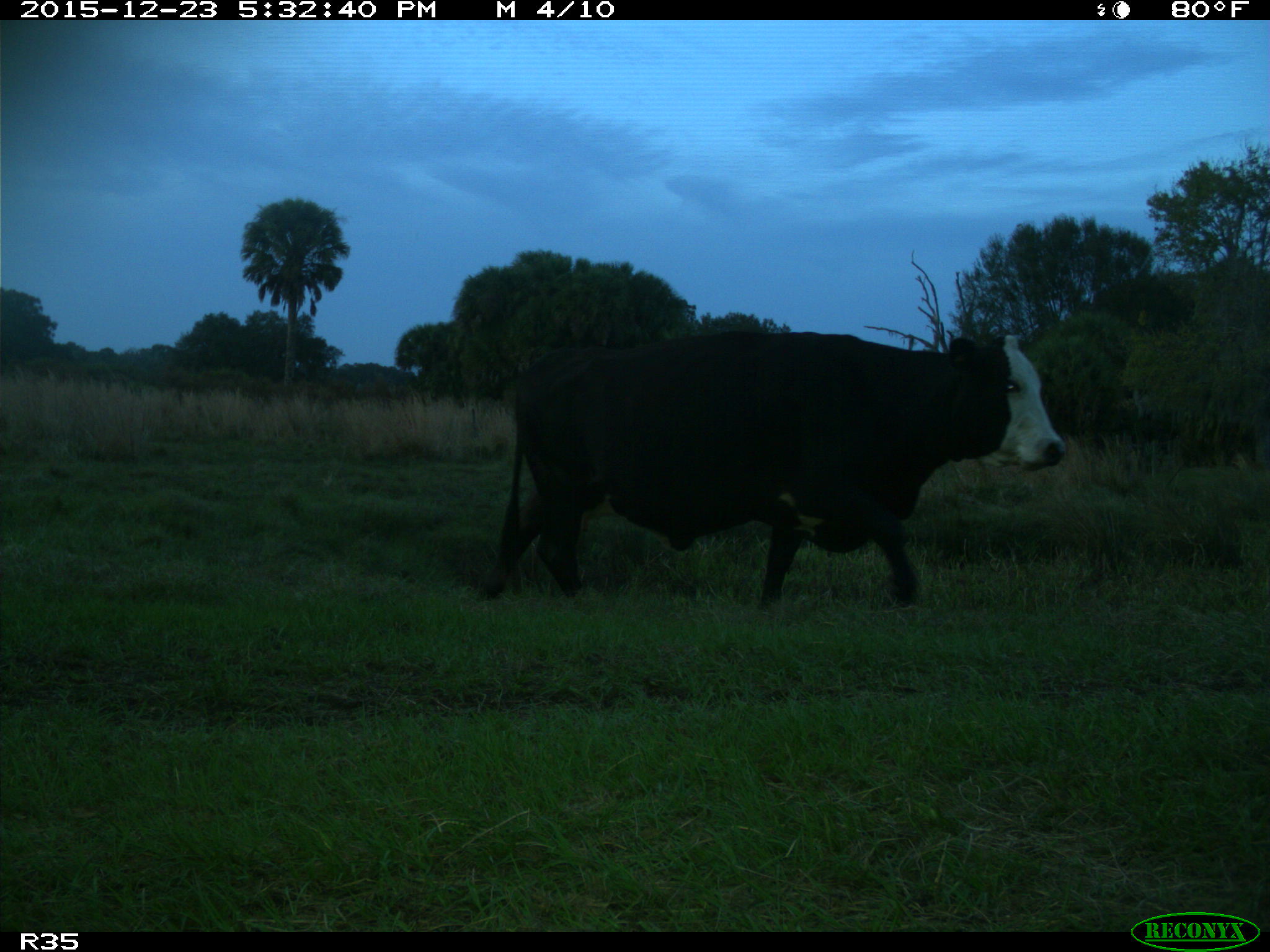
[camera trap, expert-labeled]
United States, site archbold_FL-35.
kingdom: Animalia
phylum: Chordata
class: Mammalia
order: Artiodactyla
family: Bovidae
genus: Bos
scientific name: Bos taurus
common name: domestic cow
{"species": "Bos taurus (domestic cow)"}